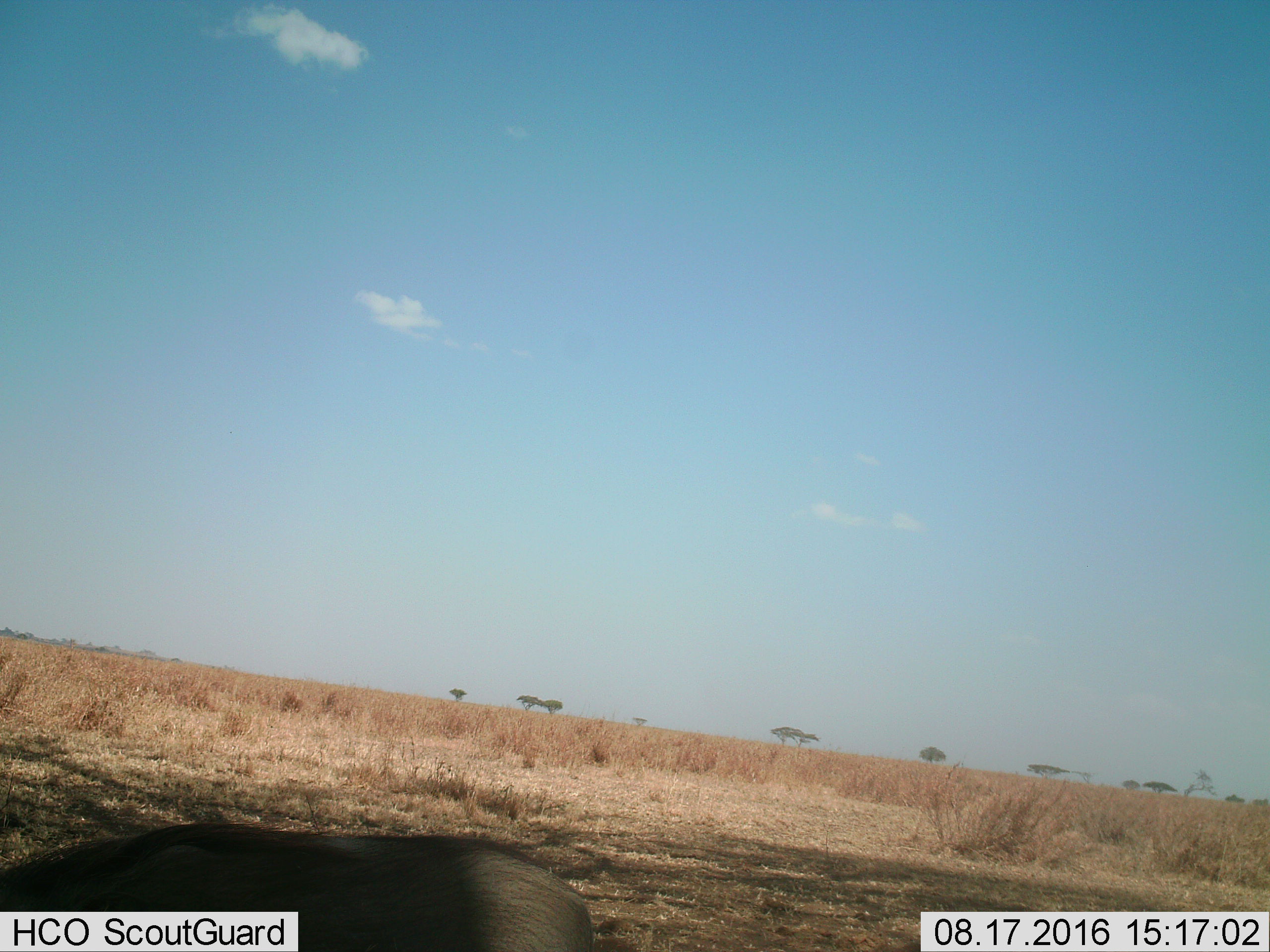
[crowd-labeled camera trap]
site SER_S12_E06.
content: unidentified animal